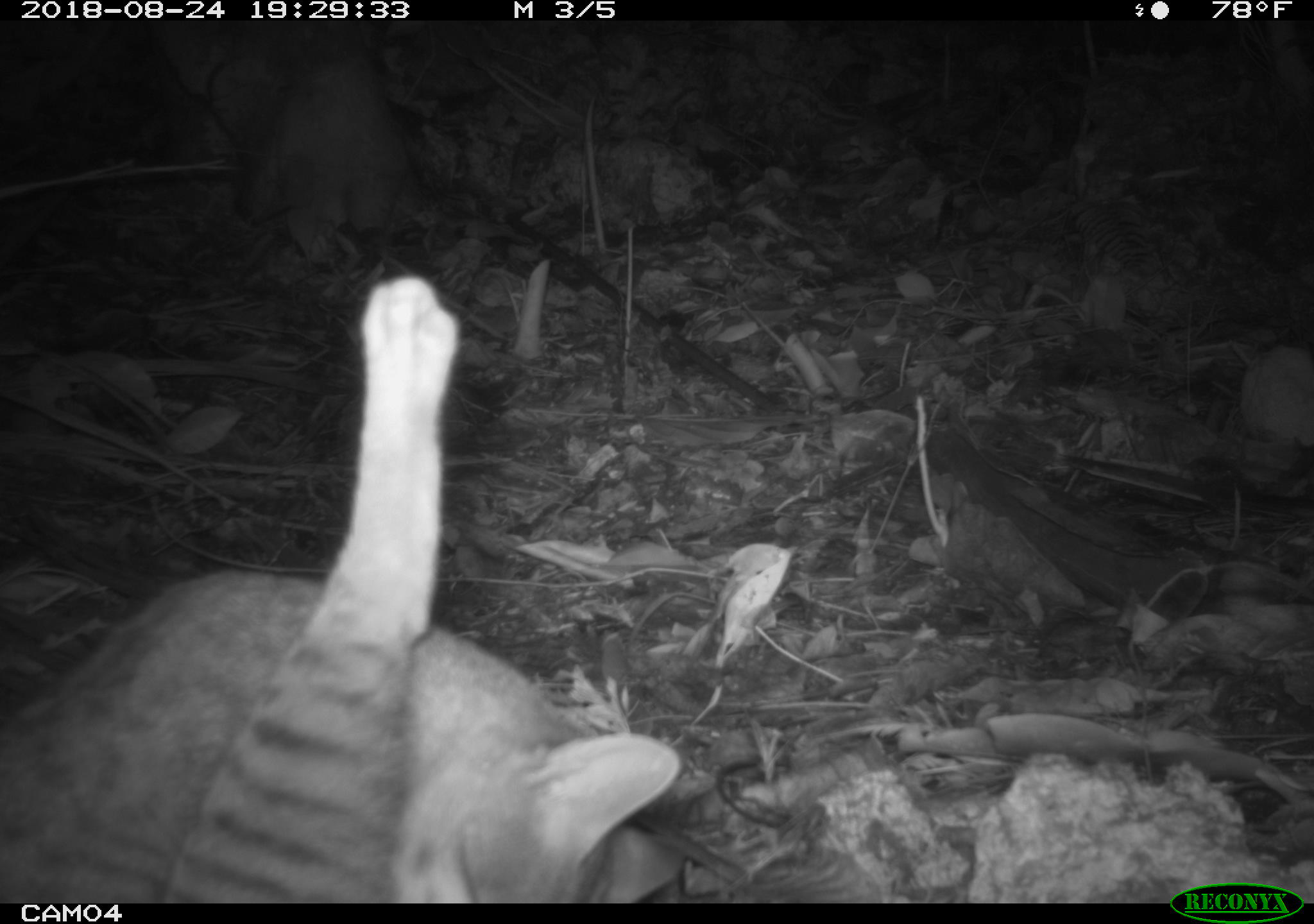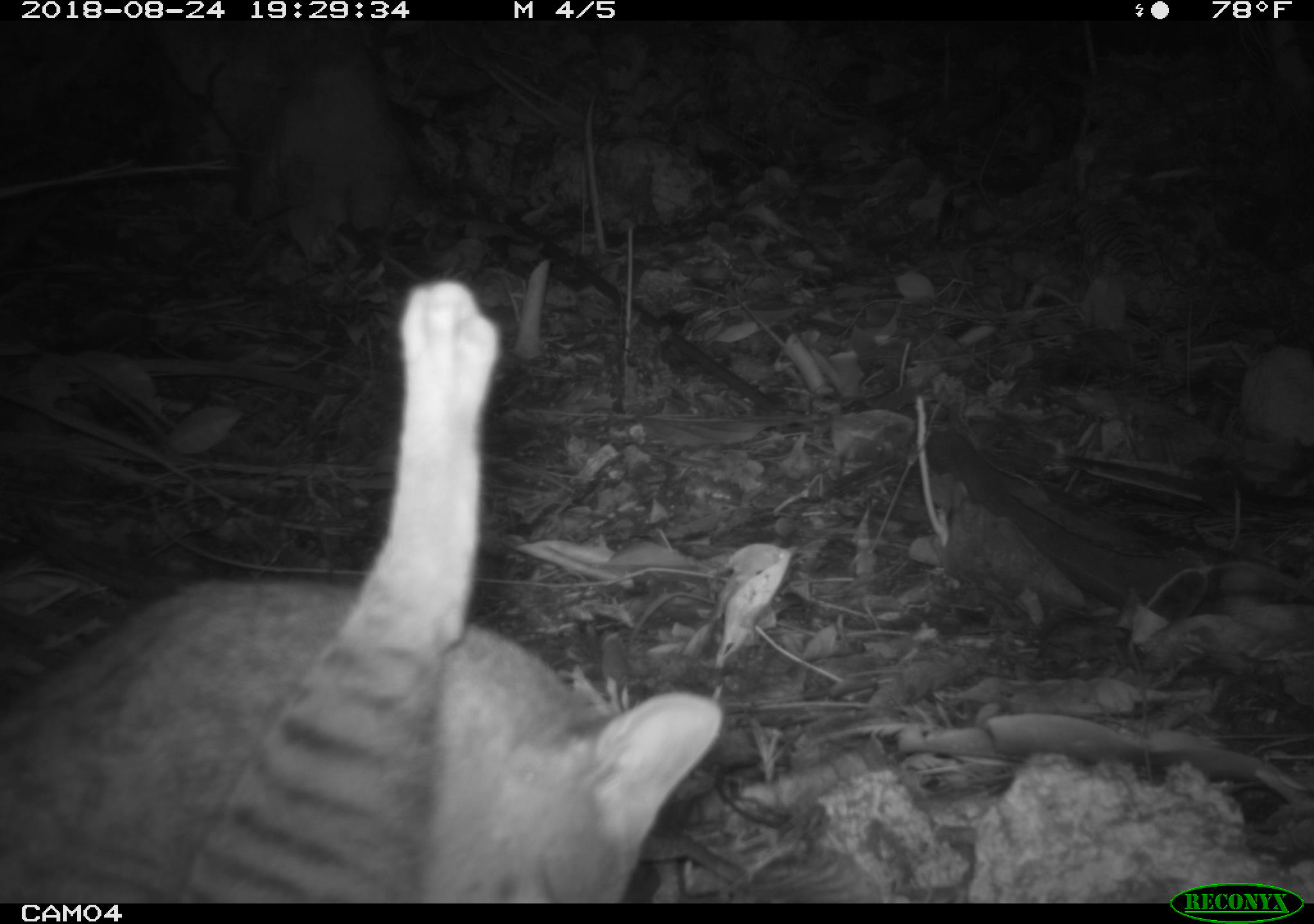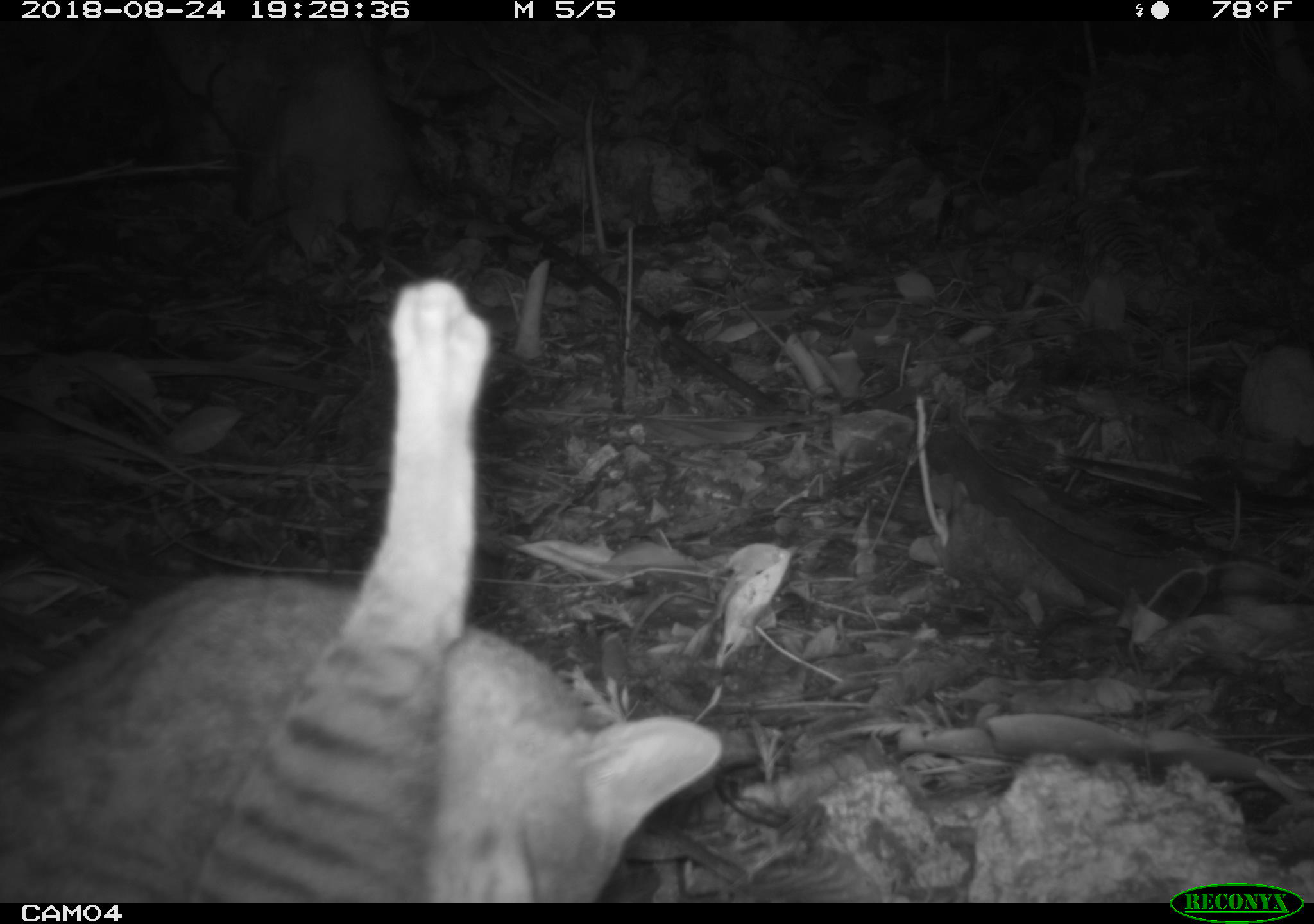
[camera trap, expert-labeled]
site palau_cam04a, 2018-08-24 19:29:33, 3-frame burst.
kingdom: Animalia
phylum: Chordata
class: Mammalia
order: Carnivora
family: Felidae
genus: Felis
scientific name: Felis catus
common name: cat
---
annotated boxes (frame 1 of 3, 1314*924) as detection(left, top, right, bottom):
cat: detection(0, 271, 699, 893)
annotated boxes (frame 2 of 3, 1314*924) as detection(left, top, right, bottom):
cat: detection(0, 280, 740, 899)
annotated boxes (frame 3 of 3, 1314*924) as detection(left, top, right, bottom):
cat: detection(15, 283, 711, 887)